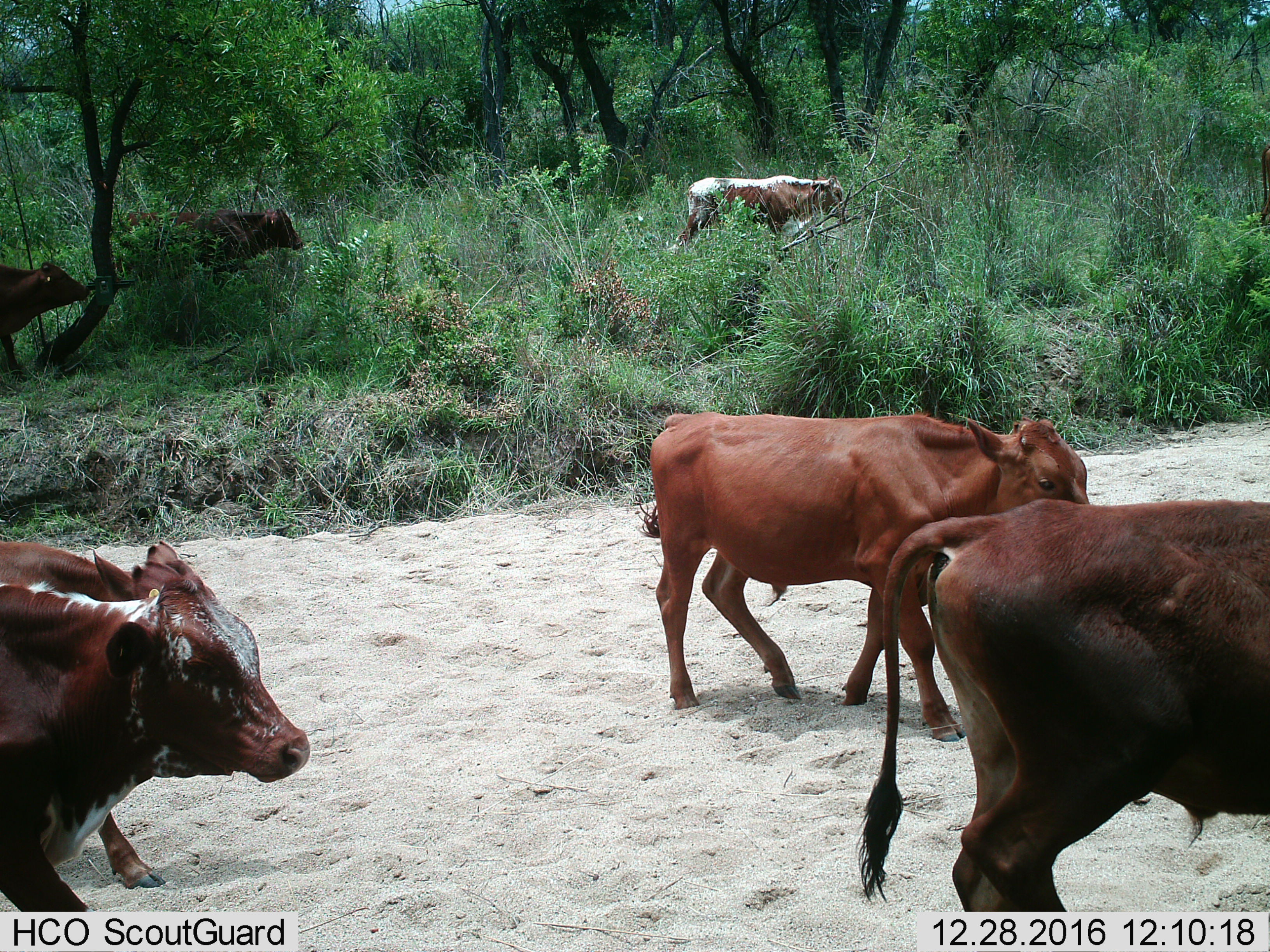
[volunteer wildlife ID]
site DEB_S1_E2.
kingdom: Animalia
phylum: Chordata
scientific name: Vertebrata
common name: domestic animal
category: domesticanimal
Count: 7.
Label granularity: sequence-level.